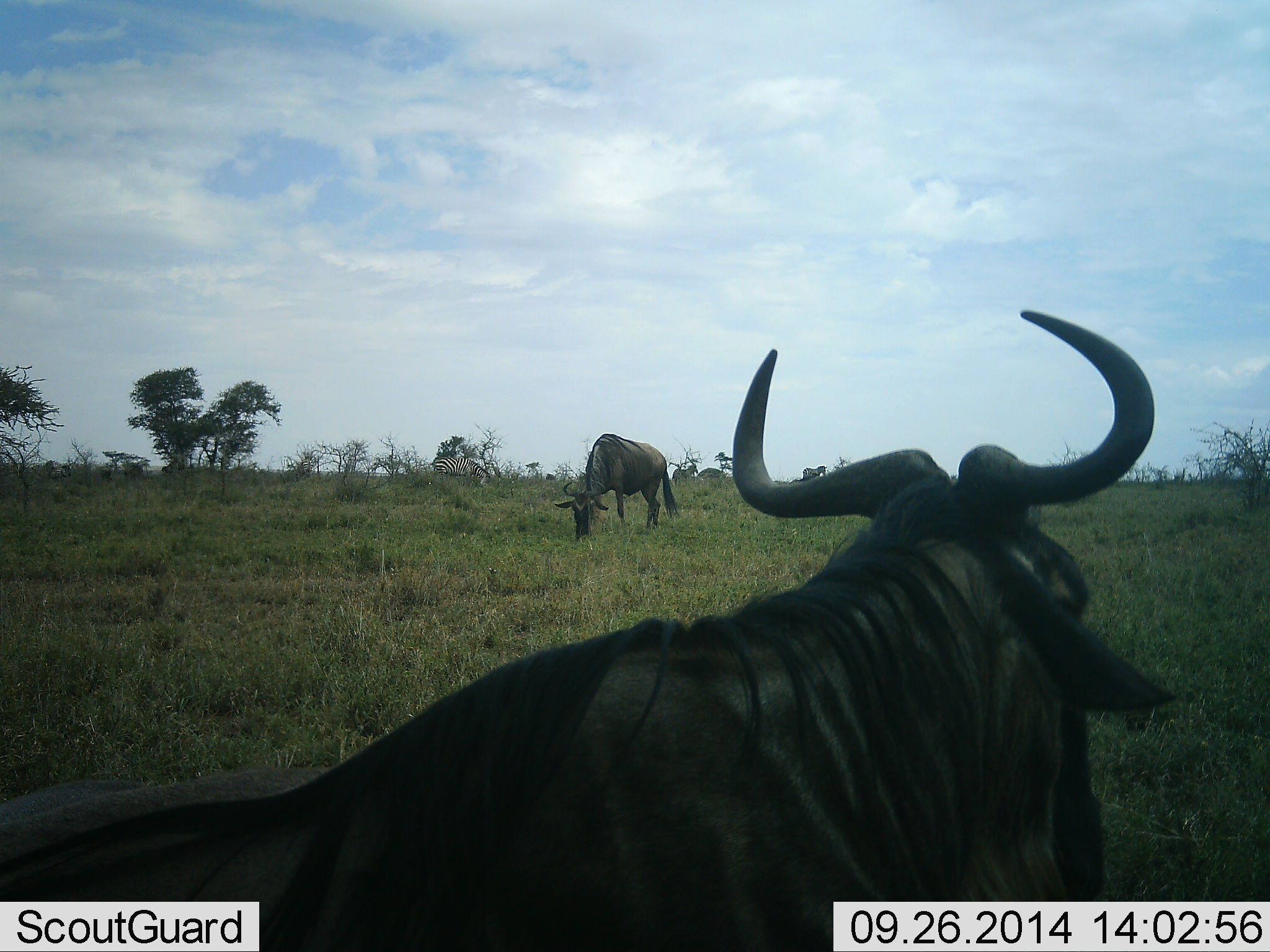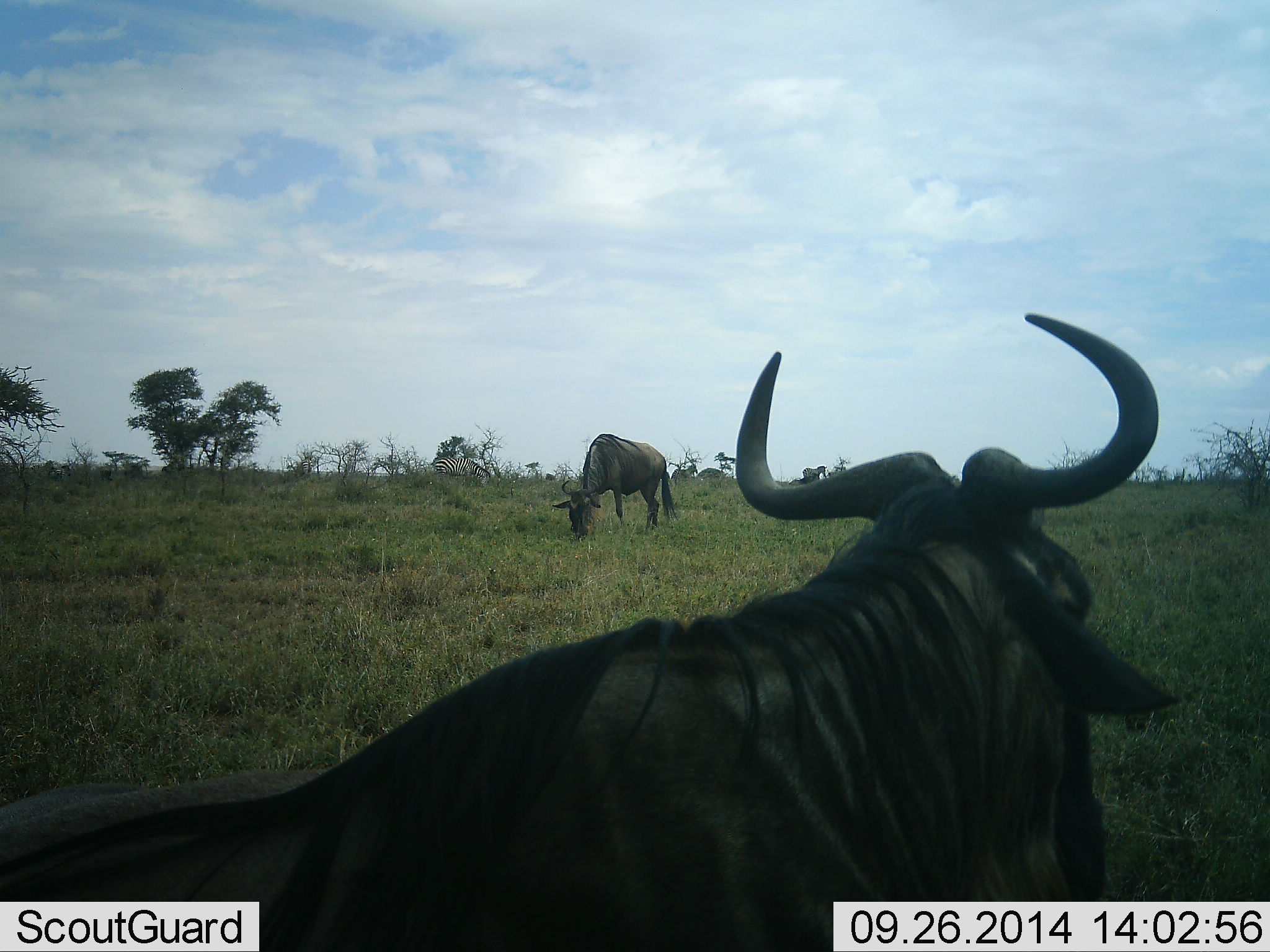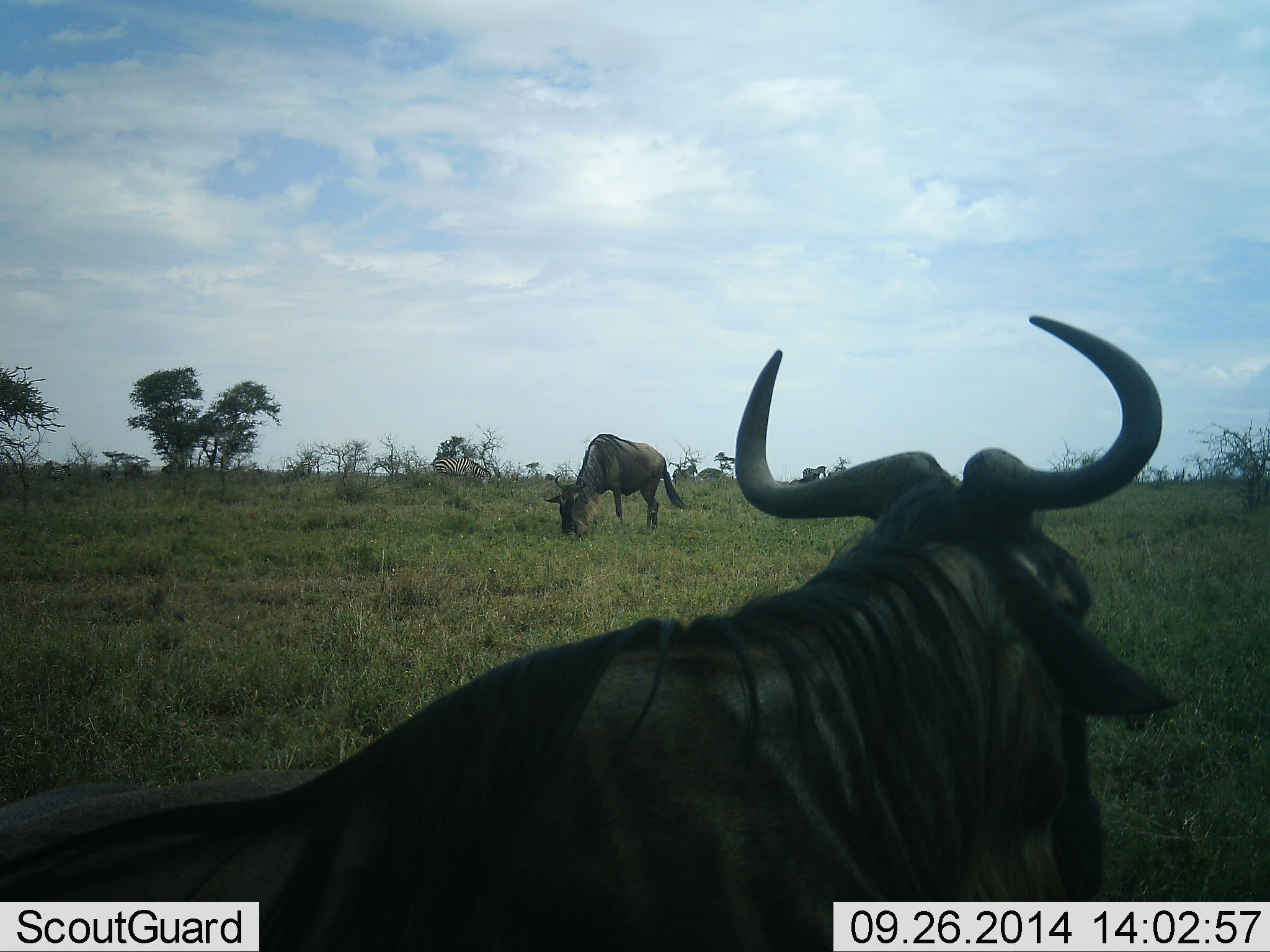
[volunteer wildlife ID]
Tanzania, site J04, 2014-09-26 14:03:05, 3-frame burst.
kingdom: Animalia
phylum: Chordata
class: Mammalia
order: Artiodactyla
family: Bovidae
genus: Connochaetes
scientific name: Connochaetes taurinus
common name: blue wildebeest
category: wildebeest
Wildebeest (blue wildebeest) (Connochaetes taurinus), count 2. Behavior (volunteer vote fractions): standing 62%, resting 46%, moving 0%, interacting 0%. Young present (vote fraction): 0%. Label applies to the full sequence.